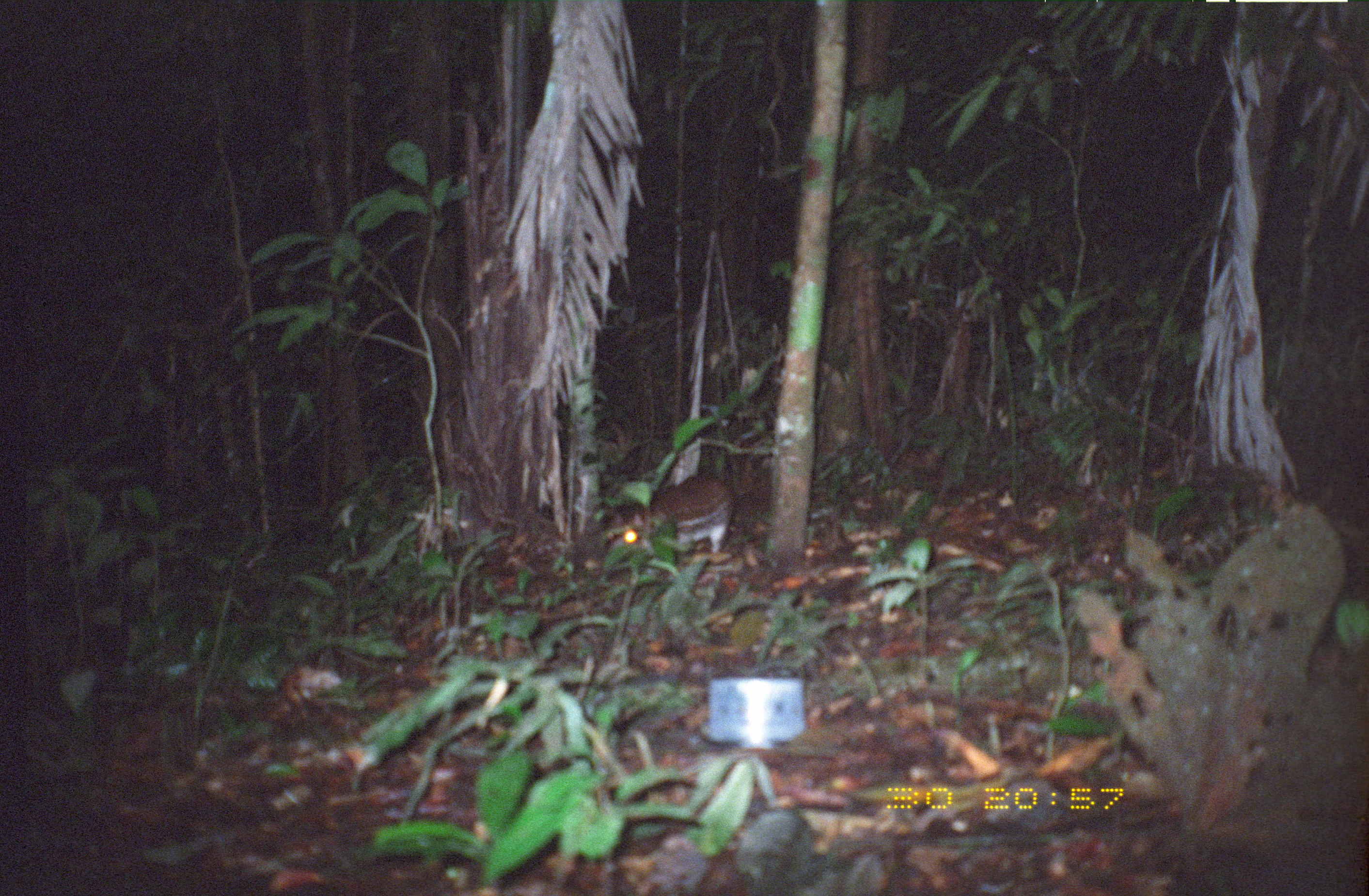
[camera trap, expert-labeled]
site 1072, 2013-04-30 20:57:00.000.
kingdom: Animalia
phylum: Chordata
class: Mammalia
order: Rodentia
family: Cuniculidae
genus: Cuniculus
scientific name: Cuniculus paca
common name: spotted paca